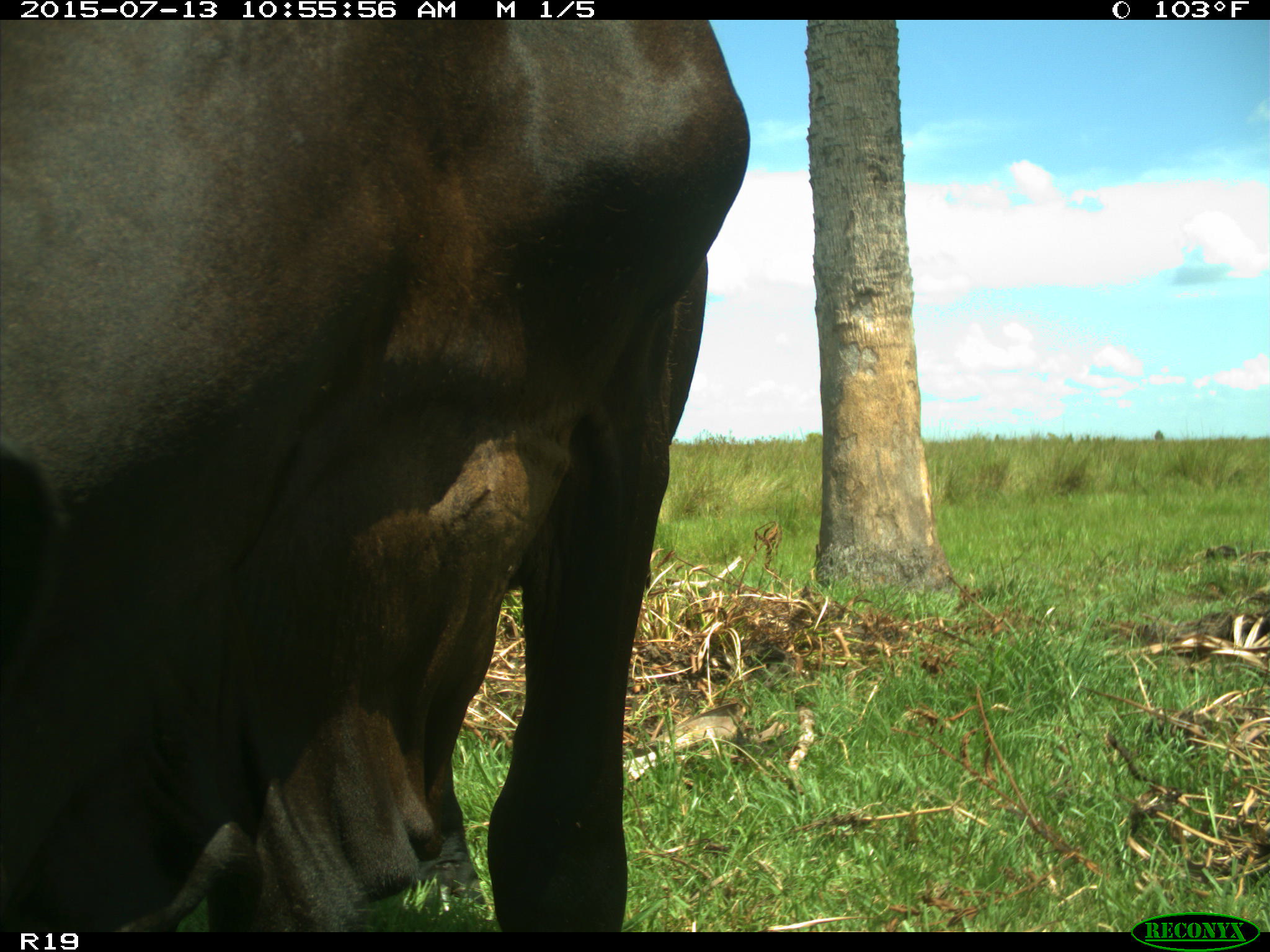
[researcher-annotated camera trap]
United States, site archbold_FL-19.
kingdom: Animalia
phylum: Chordata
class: Mammalia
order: Artiodactyla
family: Bovidae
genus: Bos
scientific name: Bos taurus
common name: domestic cow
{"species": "Bos taurus (domestic cow)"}